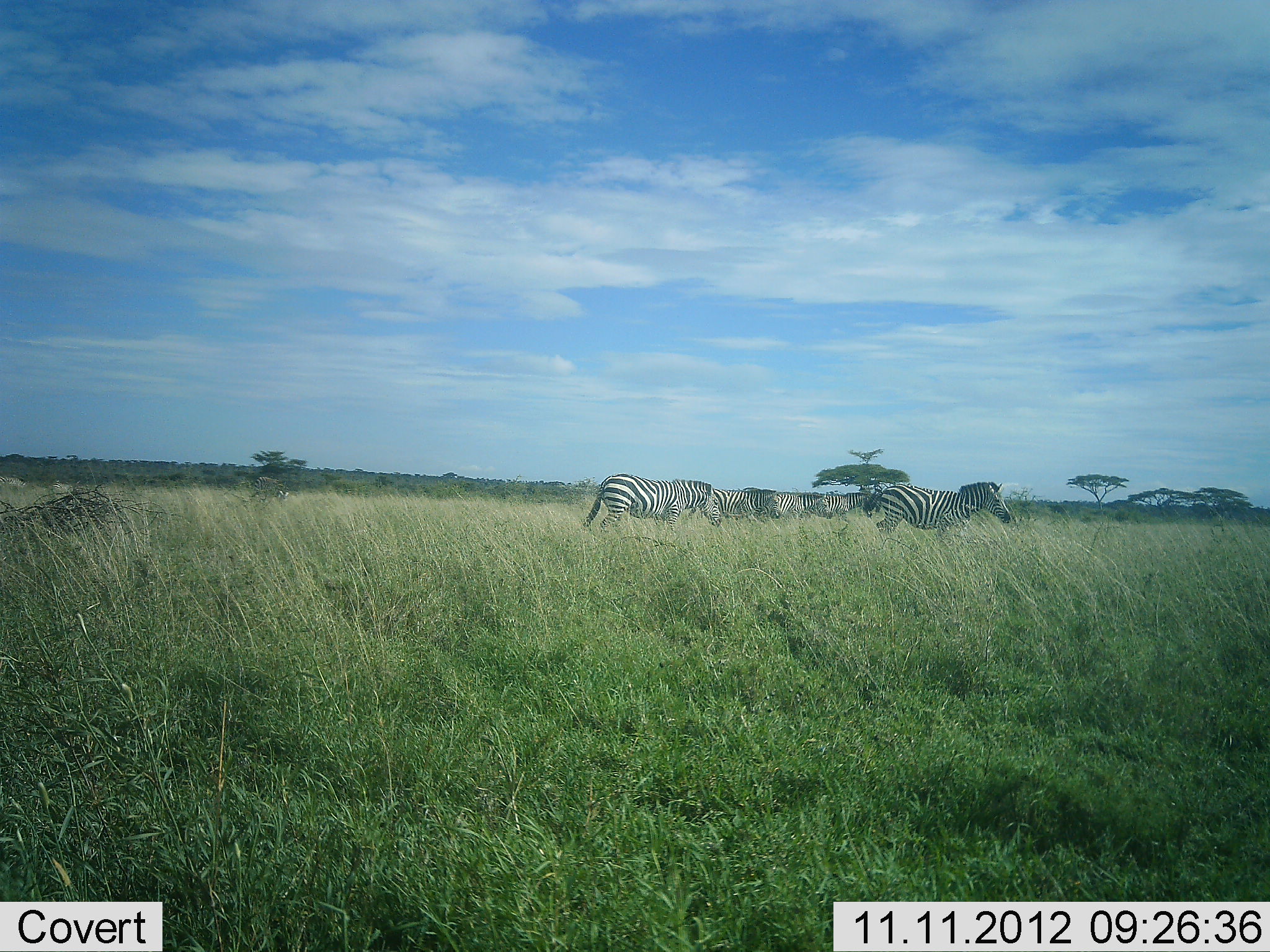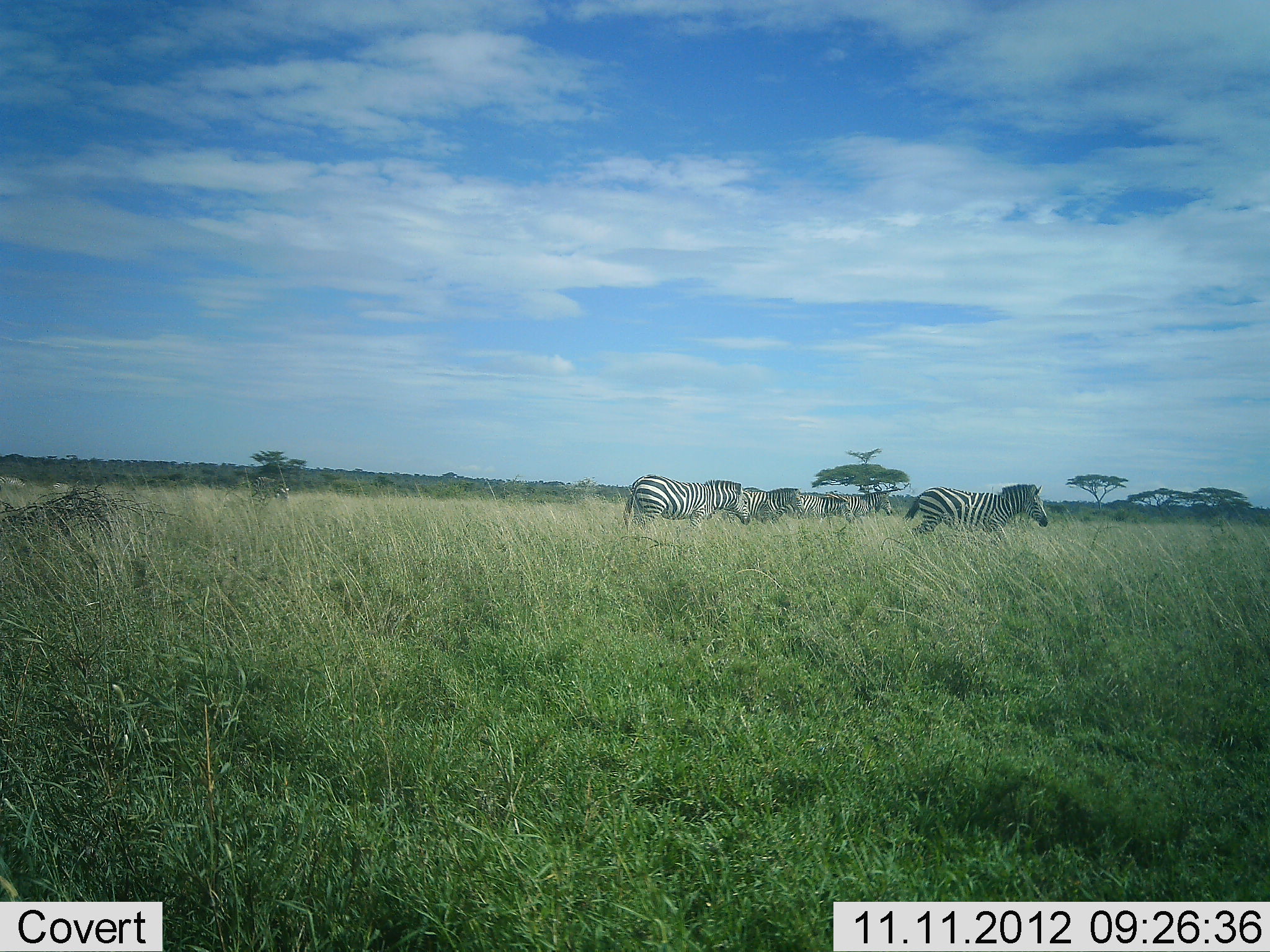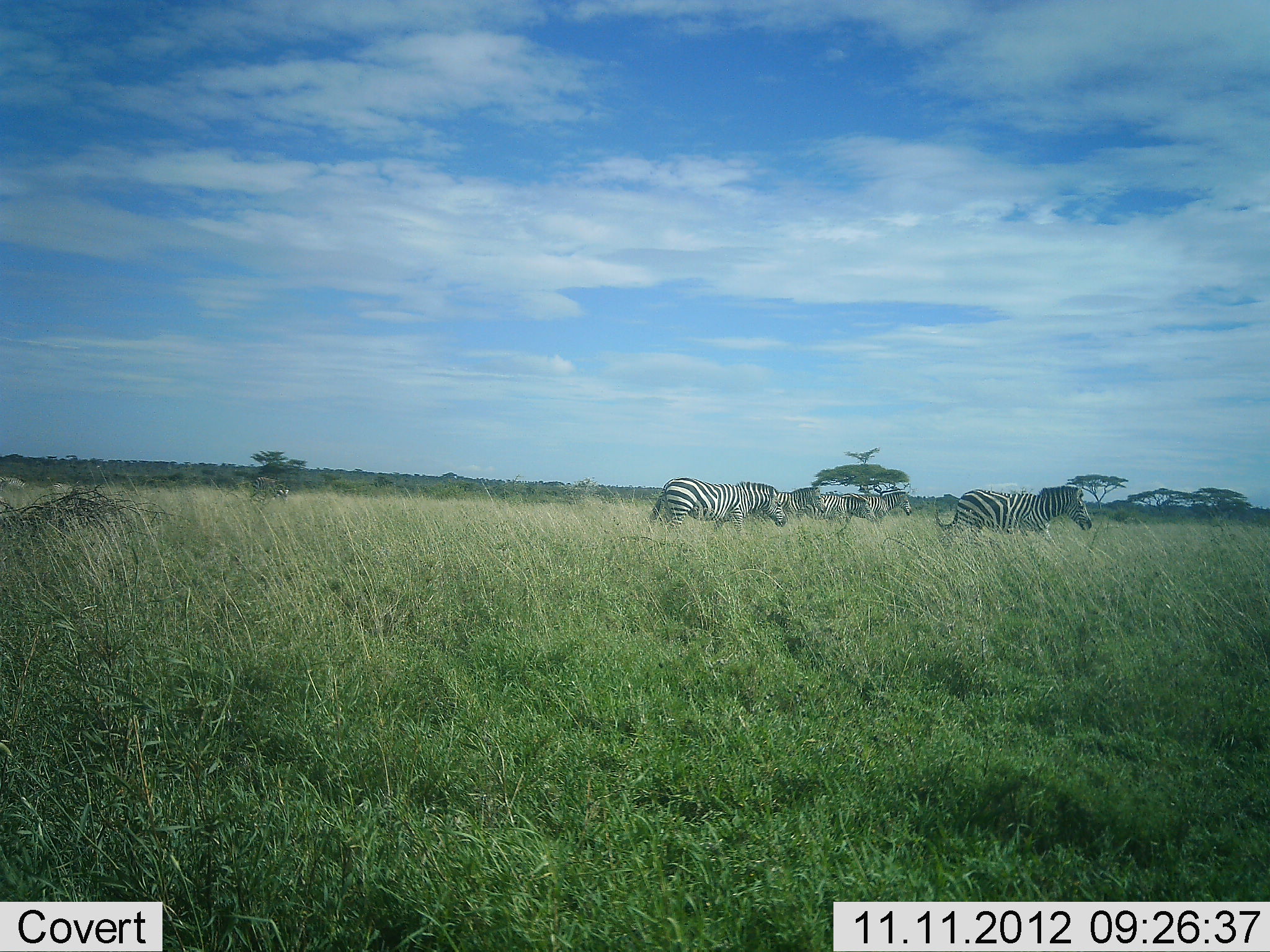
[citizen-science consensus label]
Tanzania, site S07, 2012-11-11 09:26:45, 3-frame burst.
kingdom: Animalia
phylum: Chordata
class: Mammalia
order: Perissodactyla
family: Equidae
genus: Equus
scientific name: Equus quagga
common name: plains zebra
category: zebra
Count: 5.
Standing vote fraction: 10%.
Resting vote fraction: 0%.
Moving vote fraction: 100%.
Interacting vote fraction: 0%.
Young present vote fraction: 0%.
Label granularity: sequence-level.